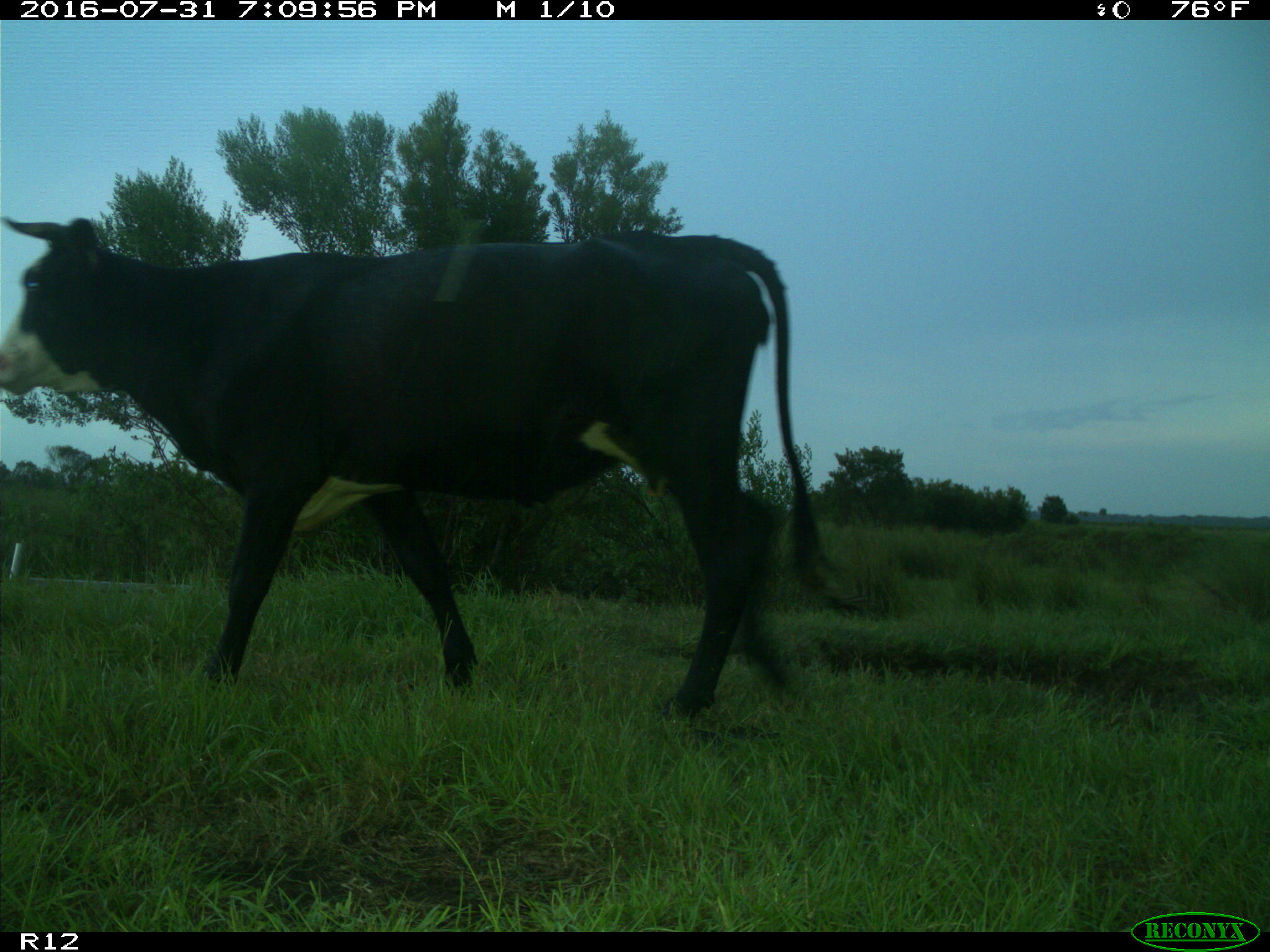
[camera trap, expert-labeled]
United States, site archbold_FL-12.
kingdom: Animalia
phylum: Chordata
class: Mammalia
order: Artiodactyla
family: Bovidae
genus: Bos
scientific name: Bos taurus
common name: domestic cow